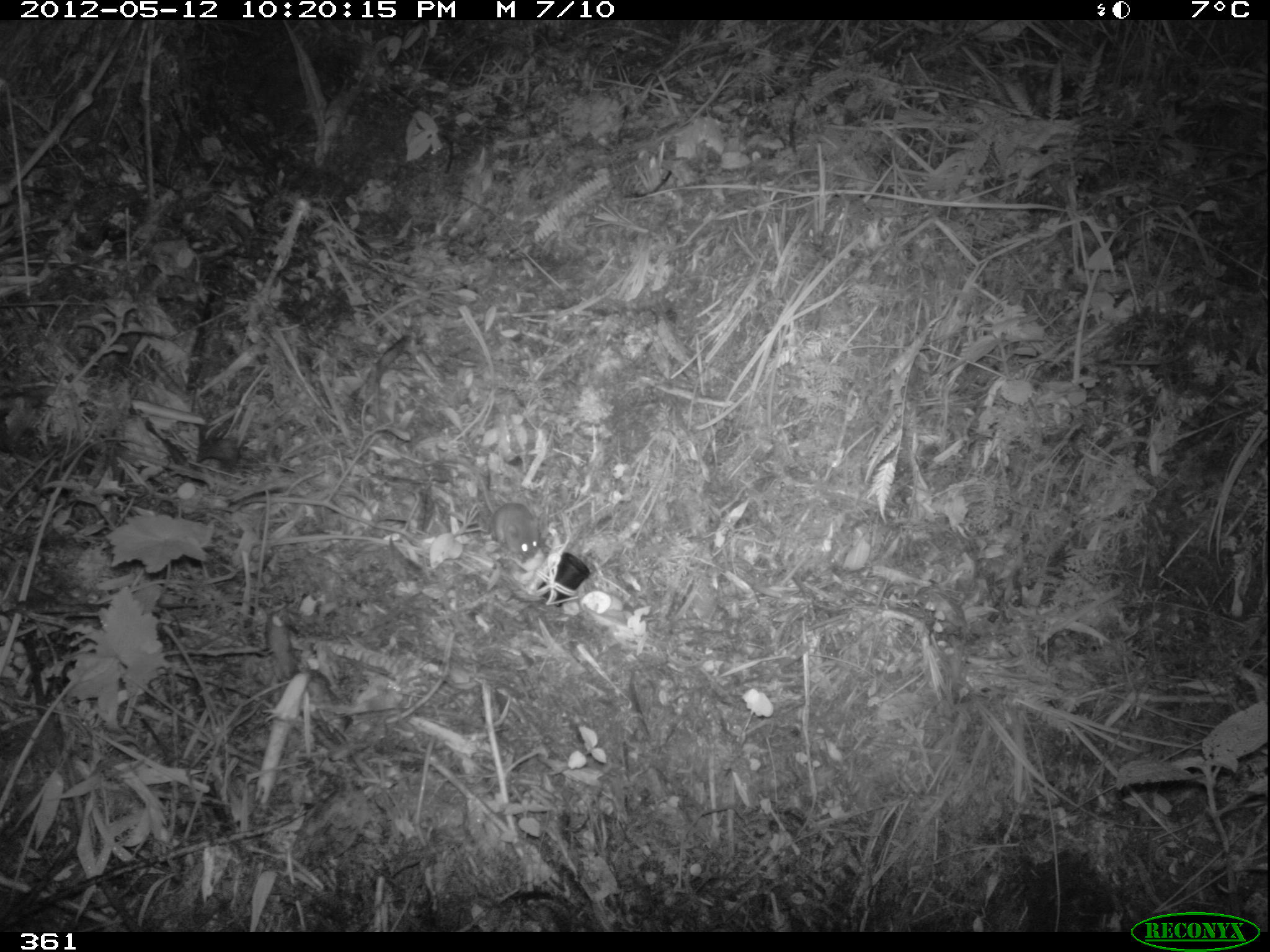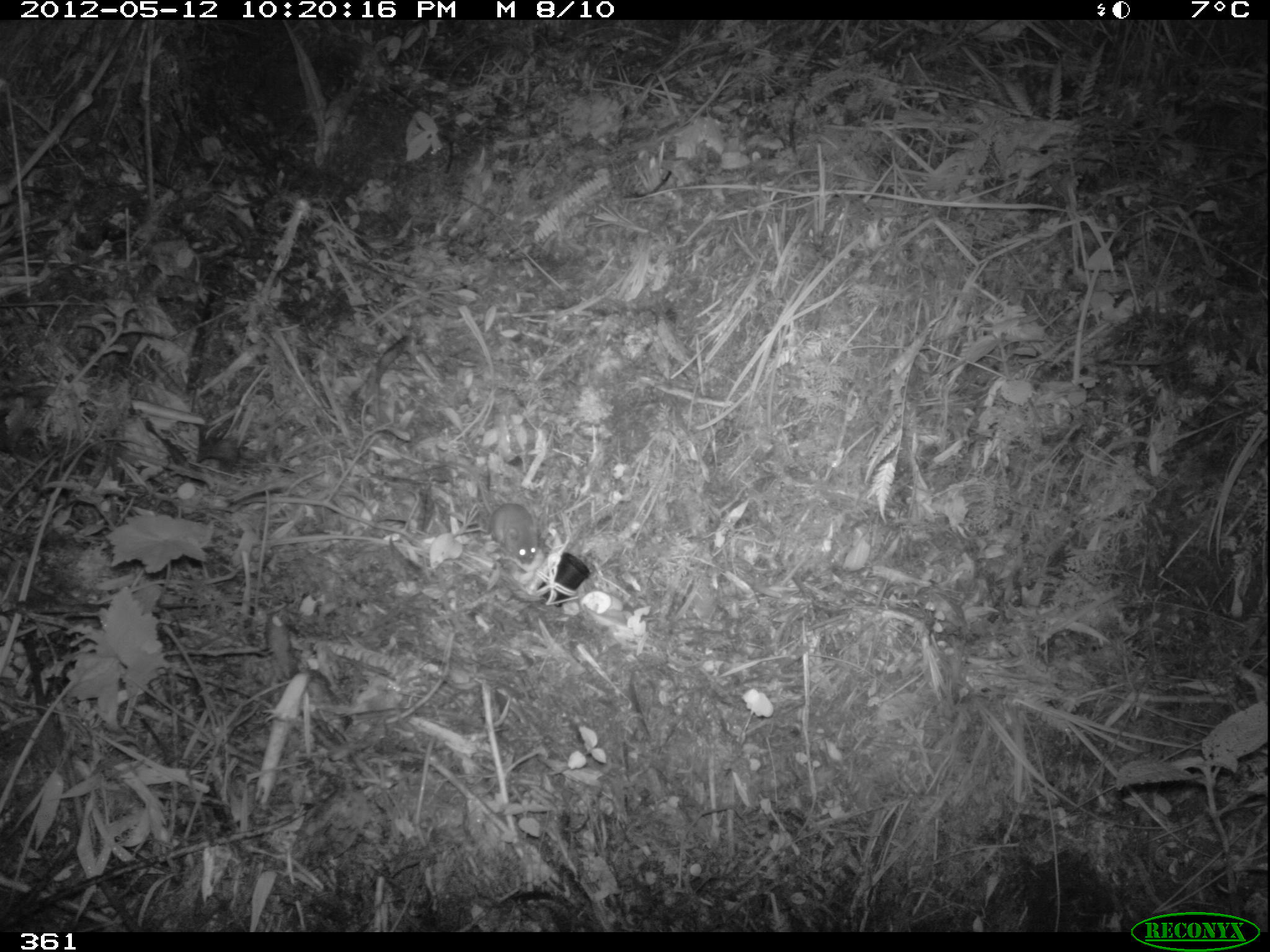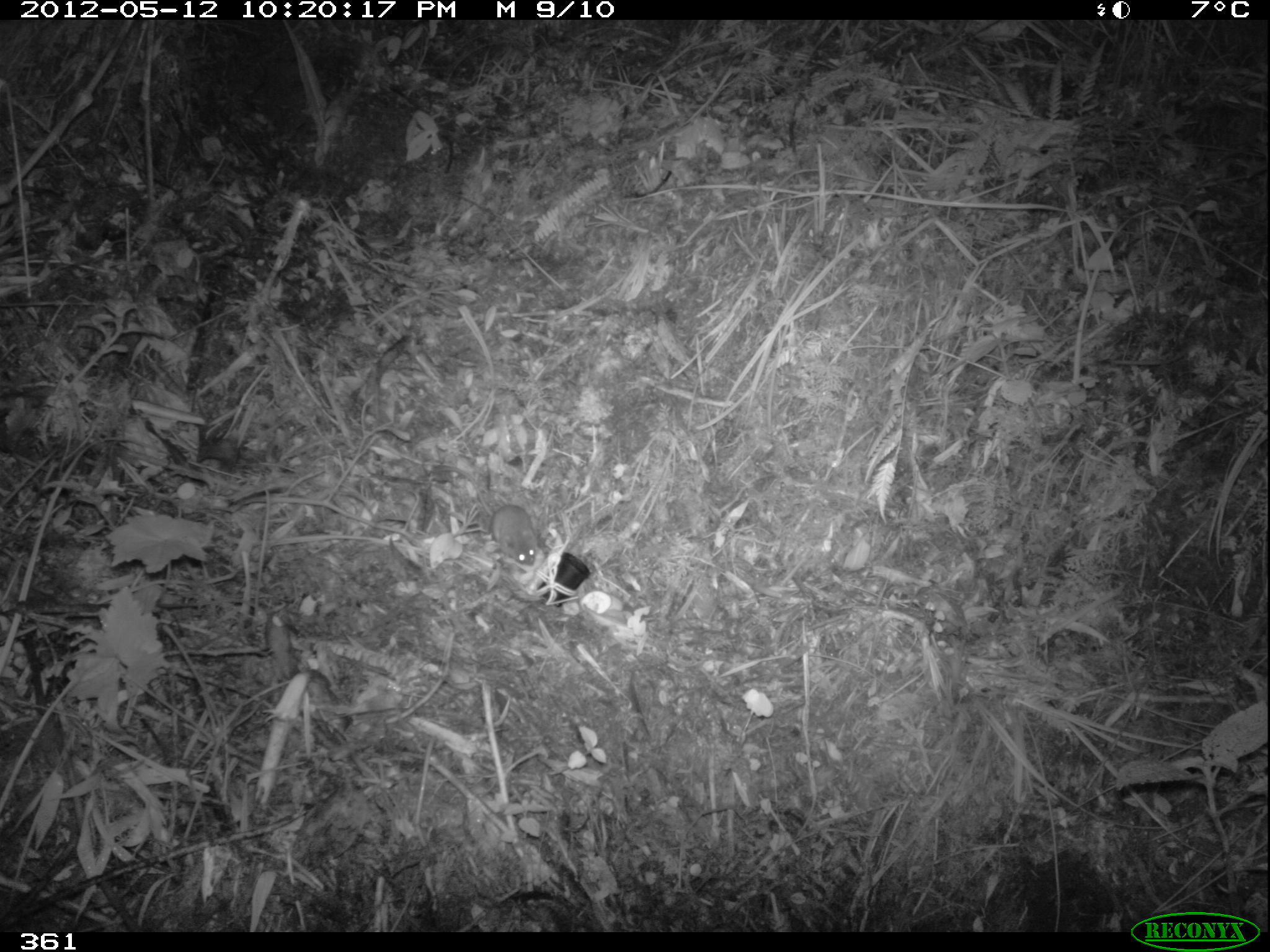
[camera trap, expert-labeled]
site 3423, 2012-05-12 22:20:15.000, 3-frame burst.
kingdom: Animalia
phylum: Chordata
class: Mammalia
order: Rodentia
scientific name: Rodentia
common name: rodents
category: unknown rodent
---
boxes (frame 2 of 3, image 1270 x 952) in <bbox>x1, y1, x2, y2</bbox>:
unknown rodent: <bbox>448, 459, 539, 565</bbox>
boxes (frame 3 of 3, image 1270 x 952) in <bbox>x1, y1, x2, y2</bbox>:
unknown rodent: <bbox>434, 463, 539, 566</bbox>